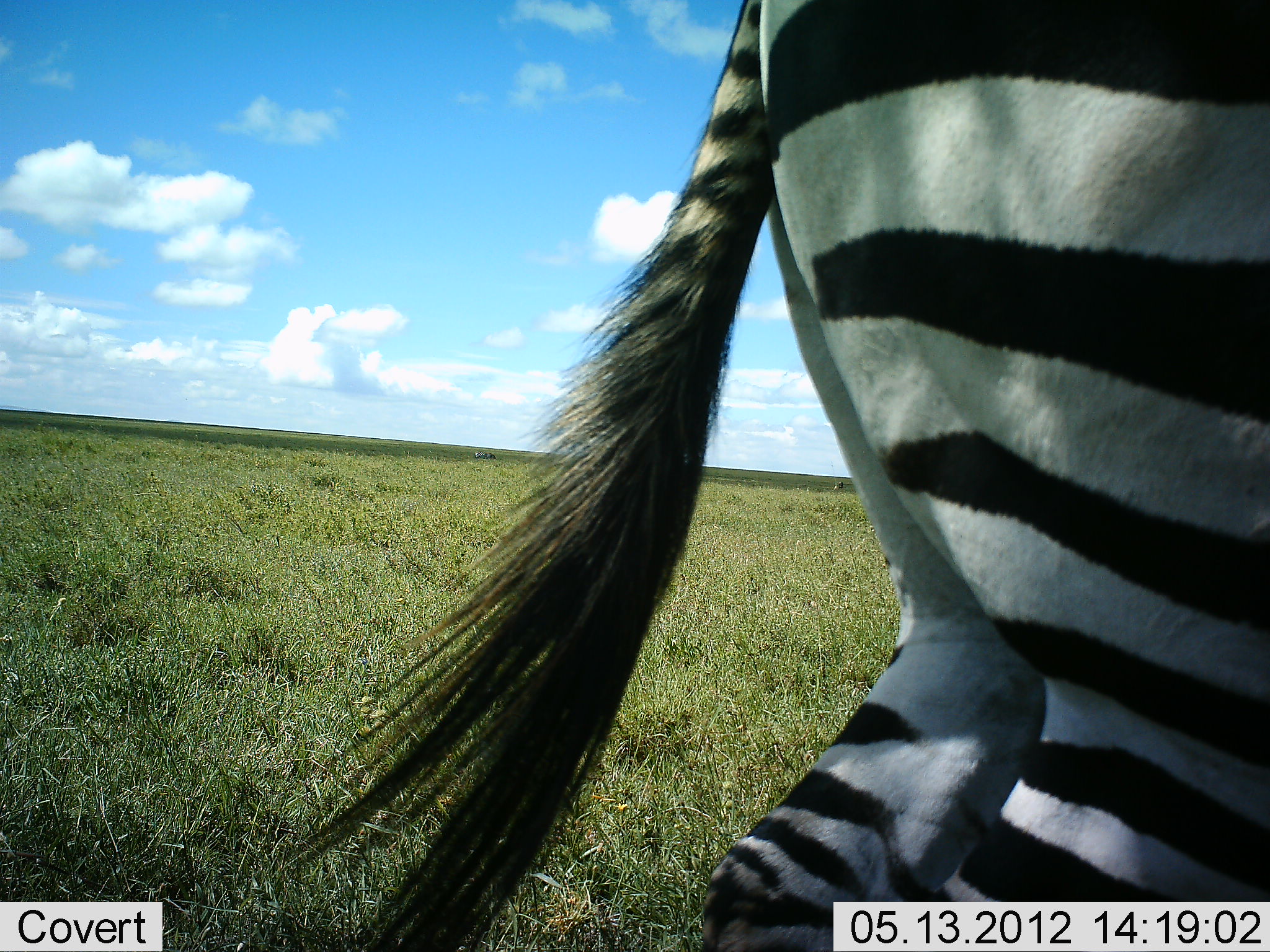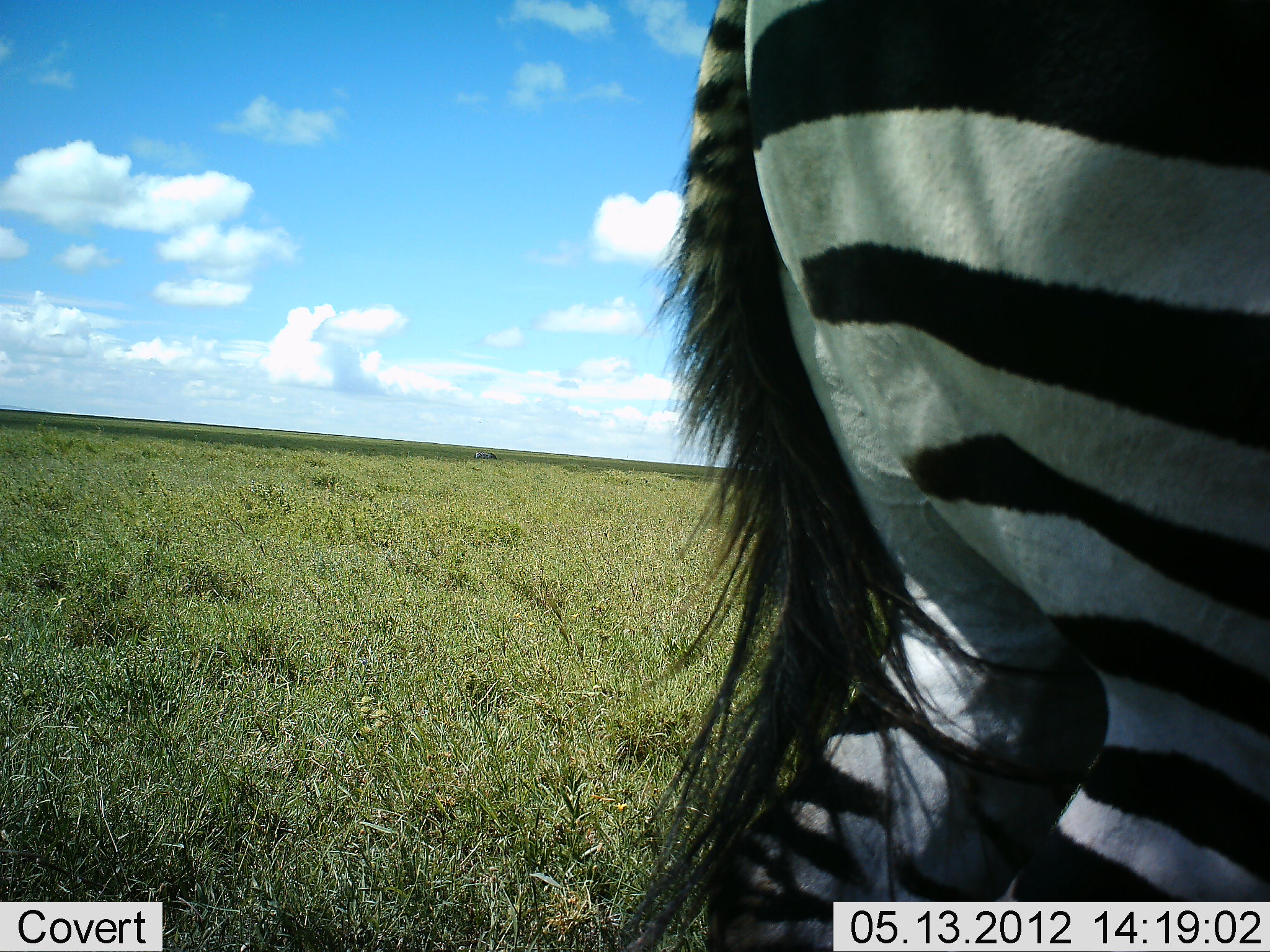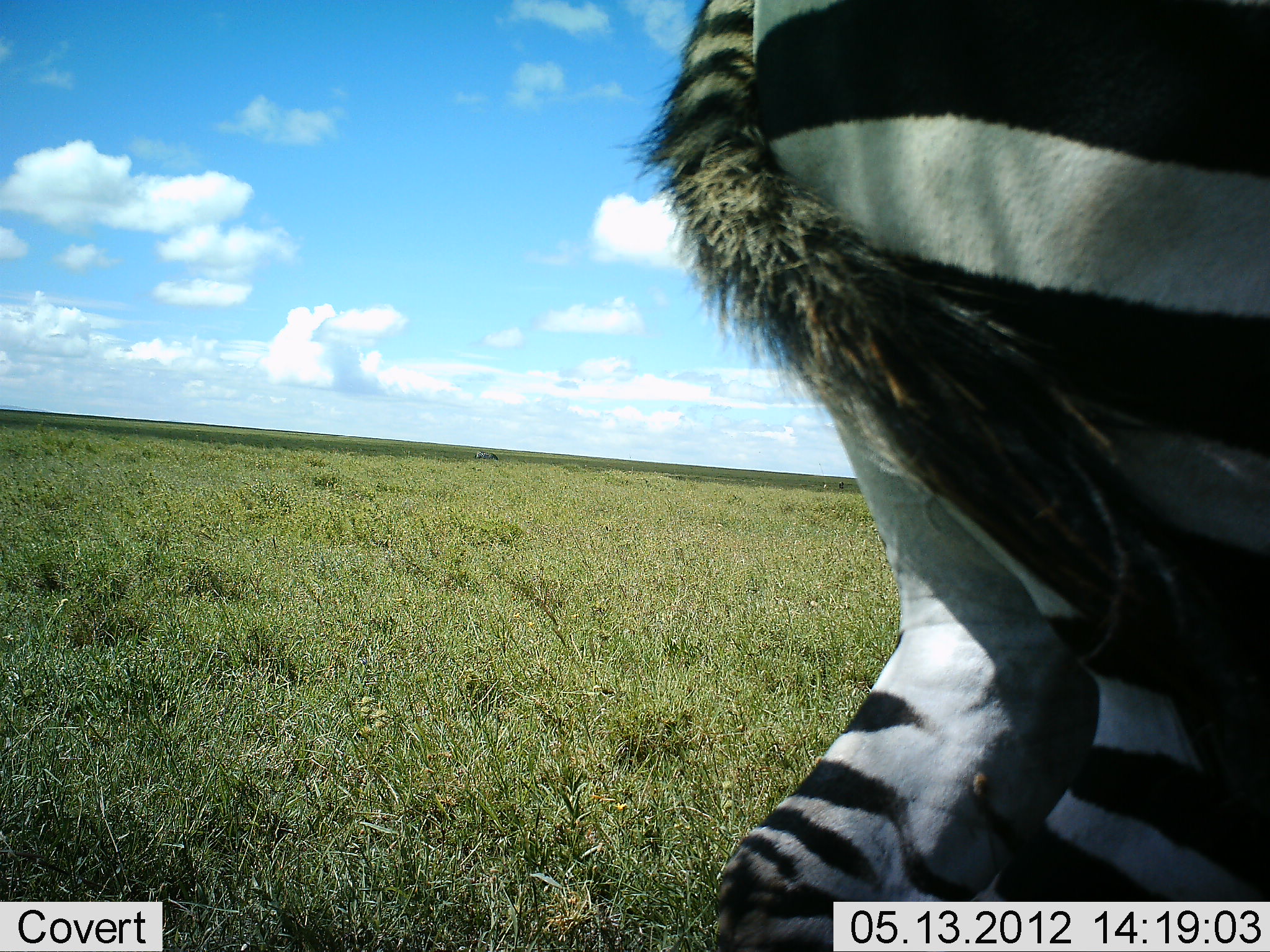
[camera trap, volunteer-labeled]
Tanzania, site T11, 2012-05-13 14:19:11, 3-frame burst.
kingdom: Animalia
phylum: Chordata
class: Mammalia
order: Perissodactyla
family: Equidae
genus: Equus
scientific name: Equus quagga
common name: plains zebra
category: zebra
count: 1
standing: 100%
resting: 0%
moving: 0%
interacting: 0%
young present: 0%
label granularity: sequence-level